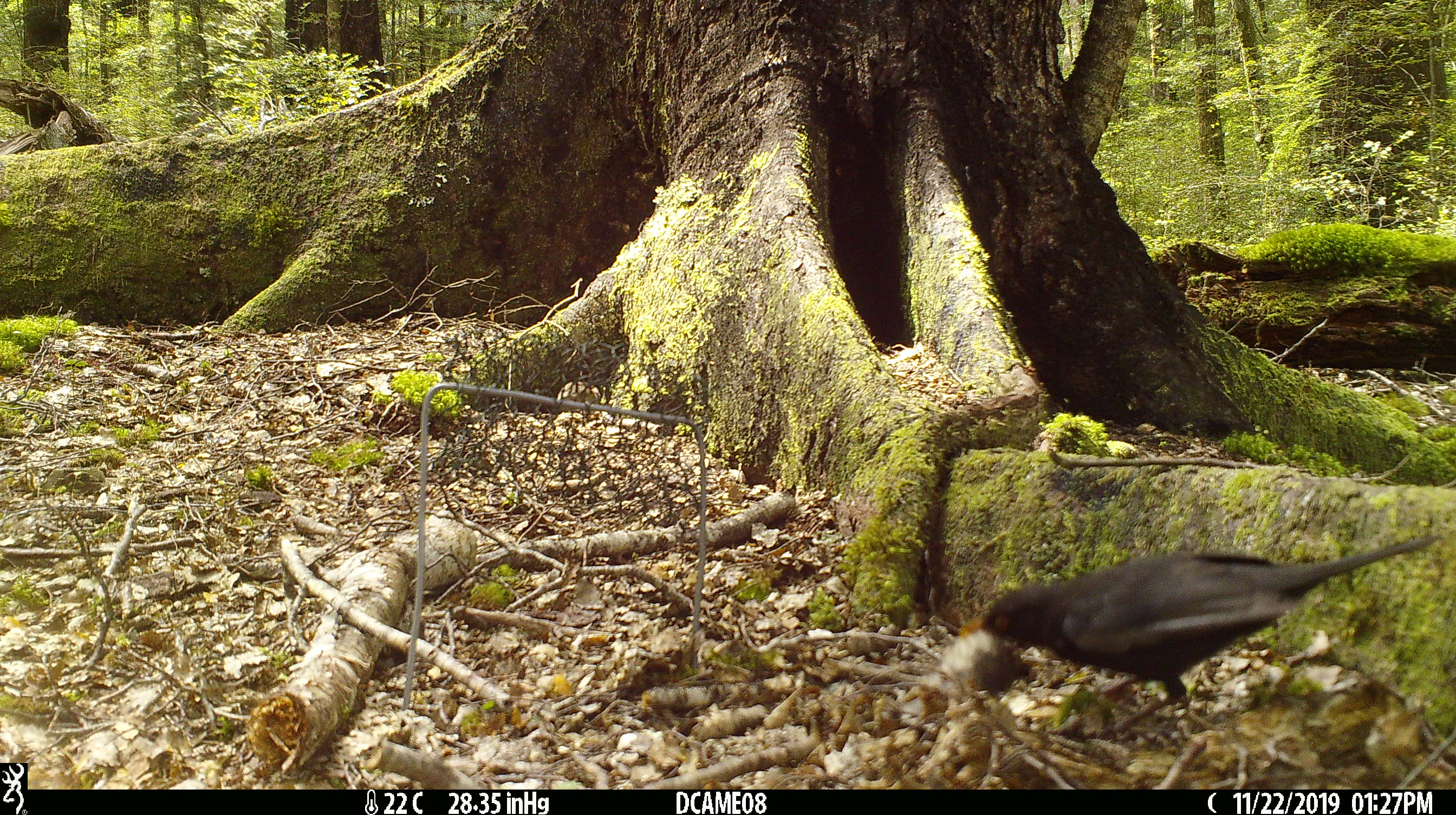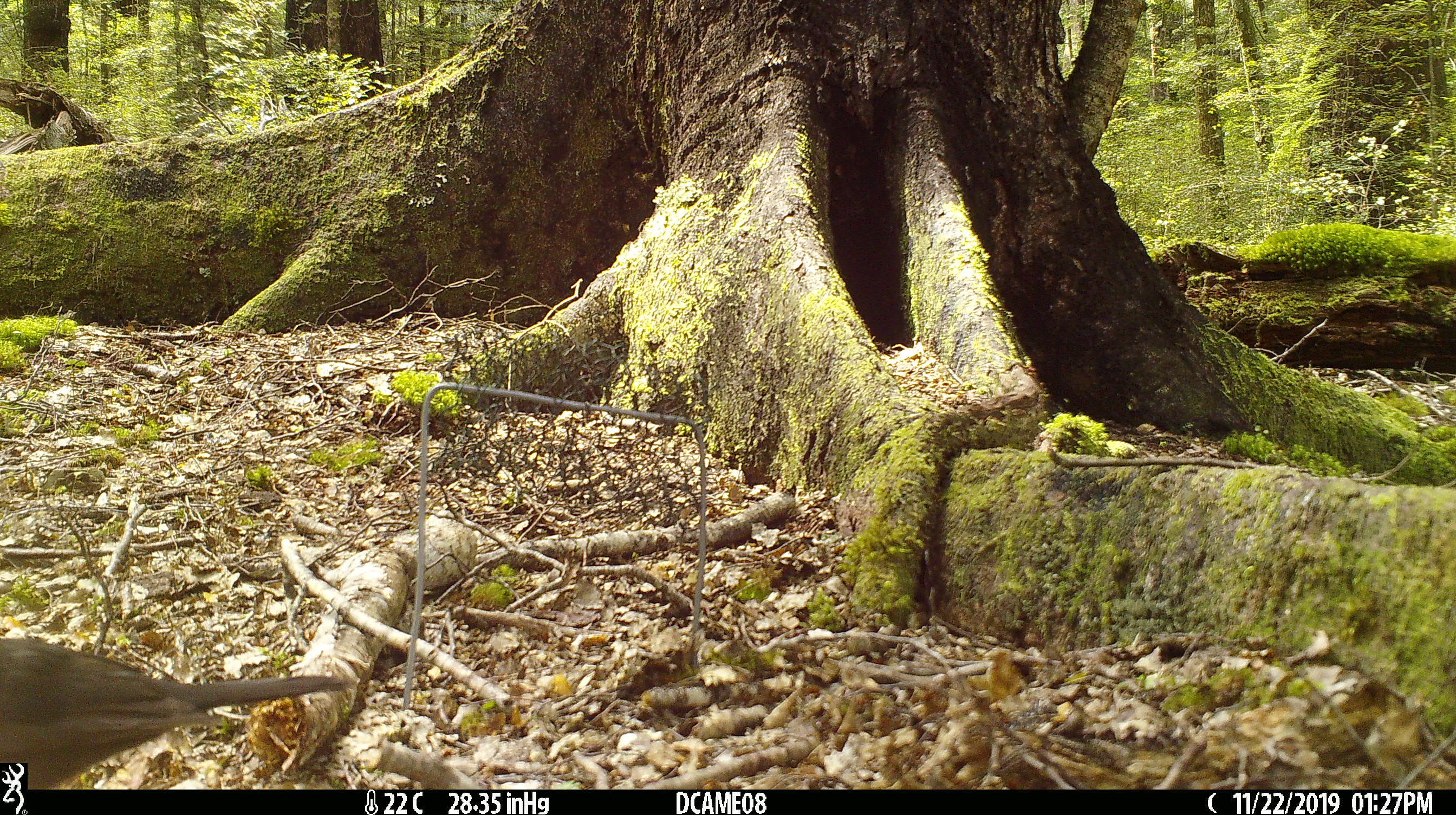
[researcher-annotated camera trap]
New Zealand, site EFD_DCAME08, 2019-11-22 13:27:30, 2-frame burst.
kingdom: Animalia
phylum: Chordata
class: Aves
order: Passeriformes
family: Turdidae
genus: Turdus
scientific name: Turdus merula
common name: eurasian blackbird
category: blackbird